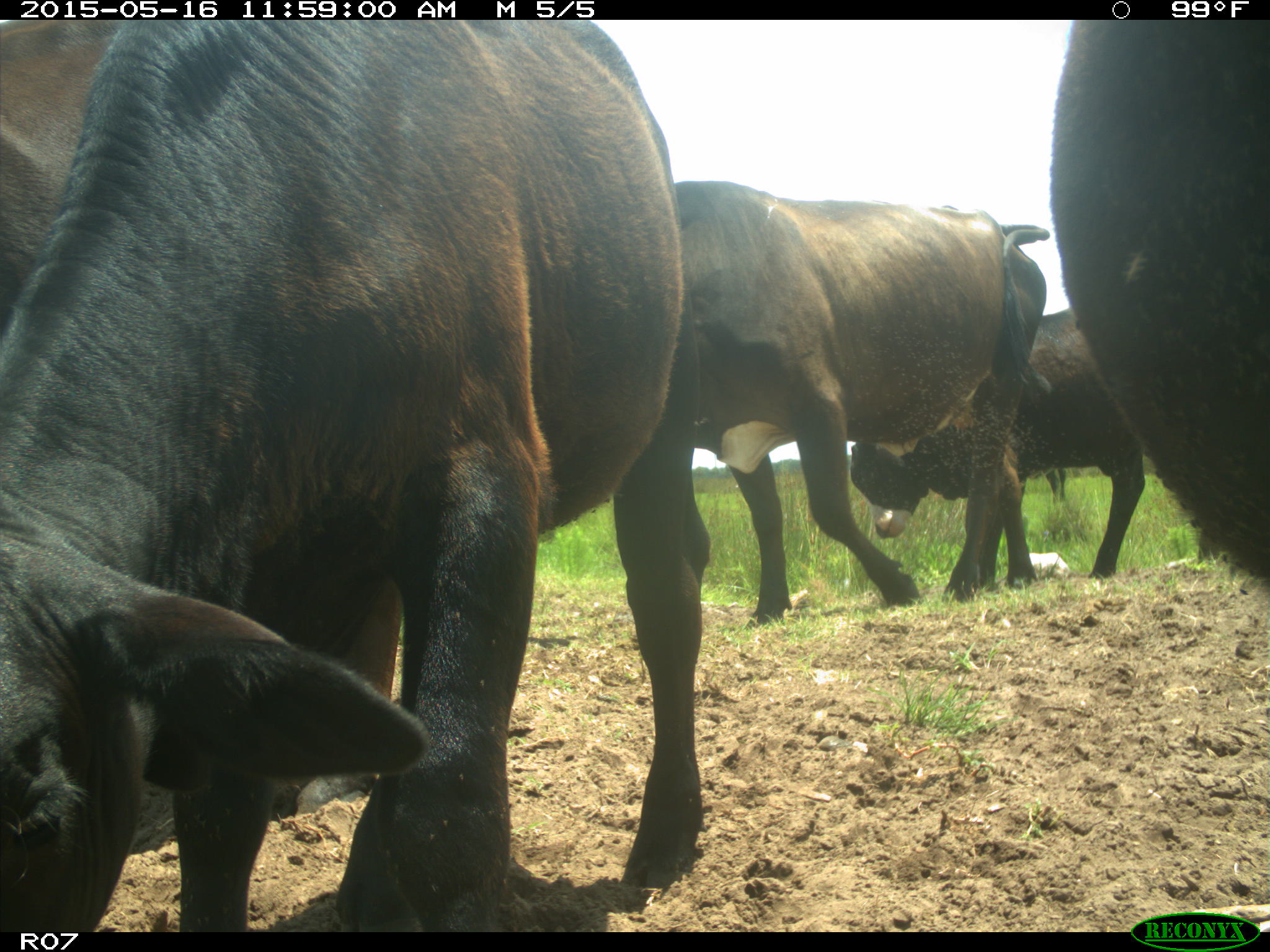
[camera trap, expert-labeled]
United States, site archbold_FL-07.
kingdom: Animalia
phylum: Chordata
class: Mammalia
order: Artiodactyla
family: Bovidae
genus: Bos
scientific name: Bos taurus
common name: domestic cow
Bos taurus (domestic cow).